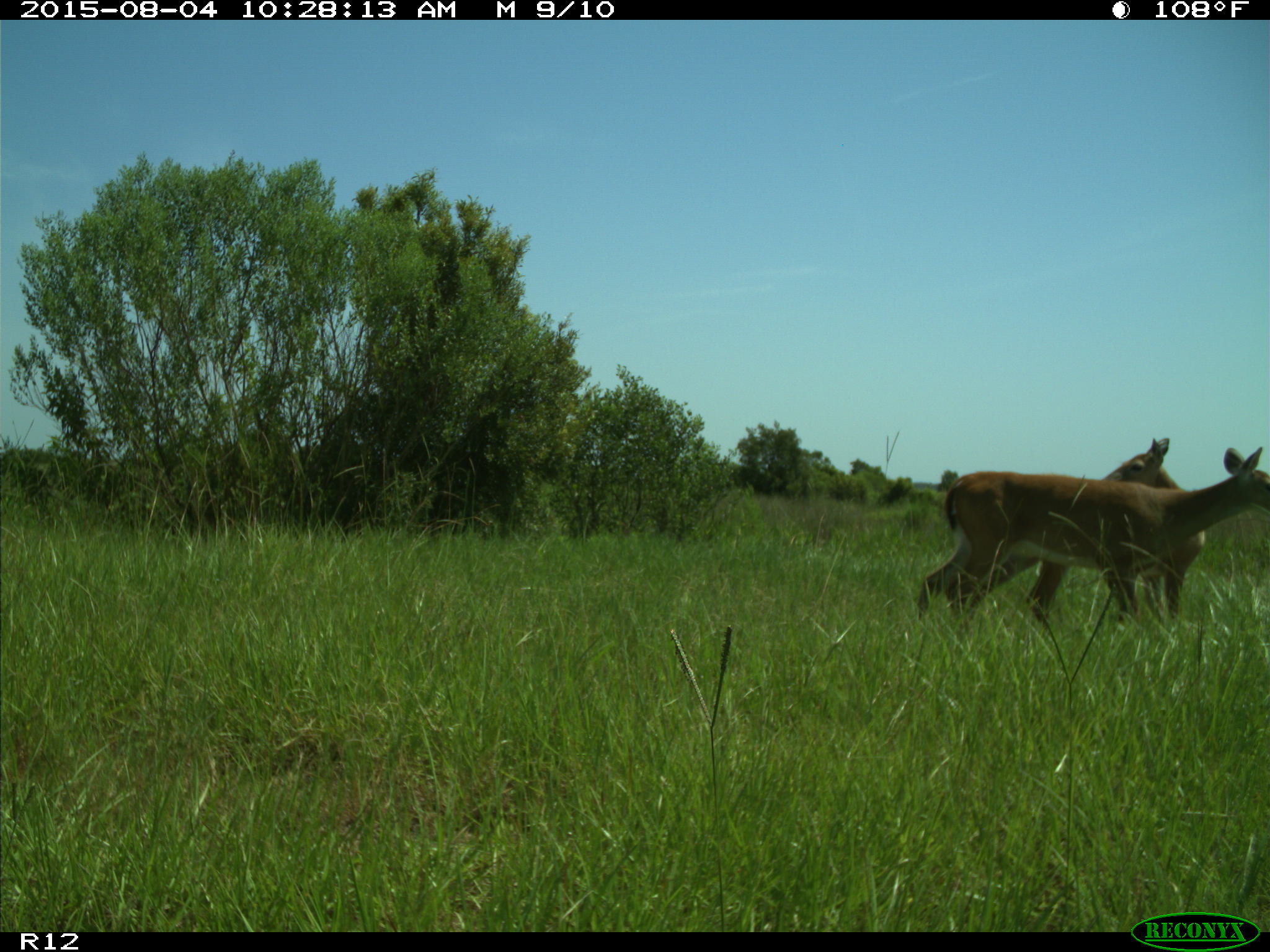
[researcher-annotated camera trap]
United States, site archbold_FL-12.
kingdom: Animalia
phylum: Chordata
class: Mammalia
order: Artiodactyla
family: Cervidae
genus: Odocoileus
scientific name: Odocoileus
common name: deer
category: unidentified deer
Unidentified deer (deer) (Odocoileus).